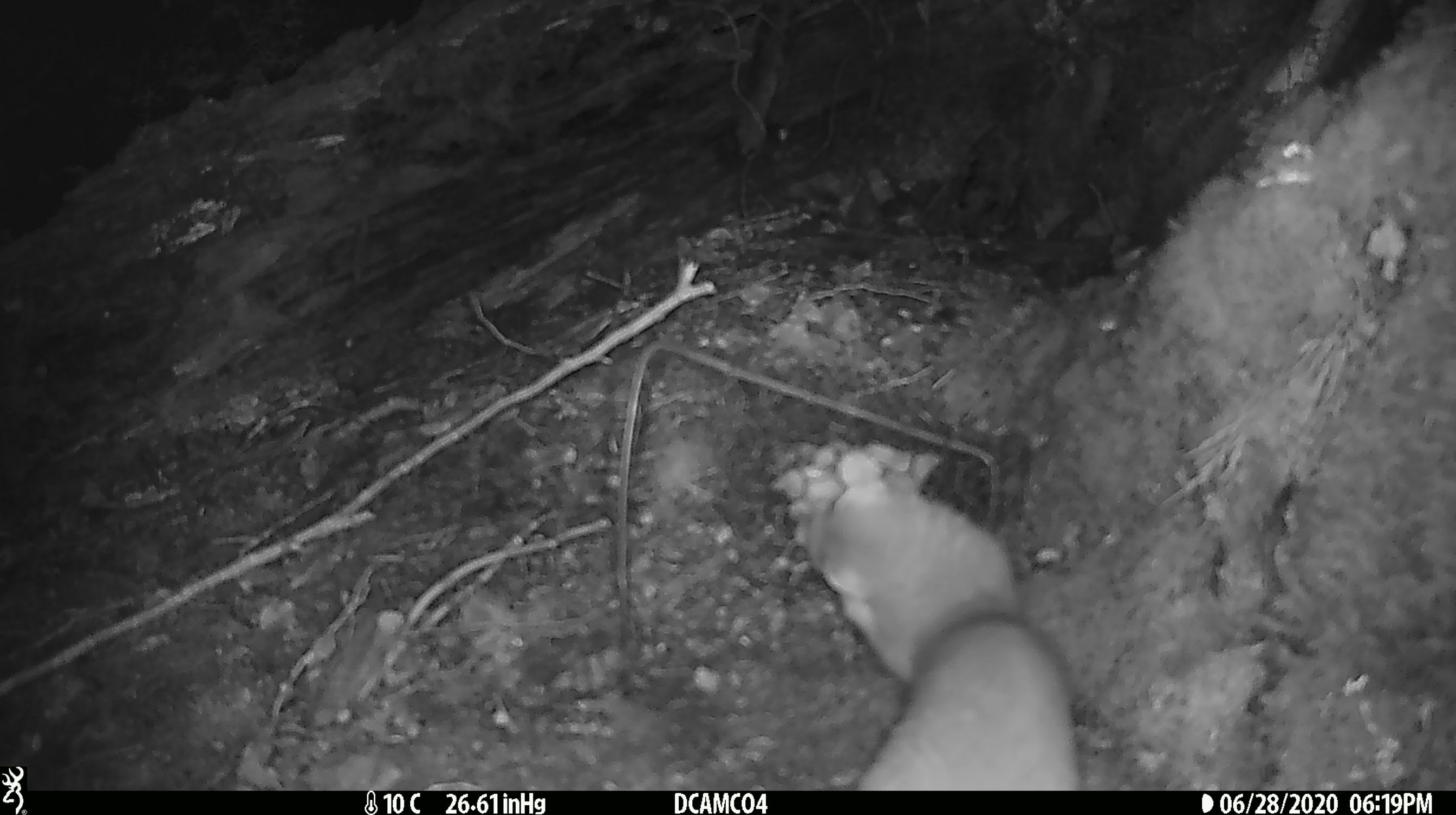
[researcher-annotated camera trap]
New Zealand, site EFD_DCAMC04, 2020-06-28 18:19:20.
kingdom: Animalia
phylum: Chordata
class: Mammalia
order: Carnivora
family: Mustelidae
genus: Mustela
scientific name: Mustela erminea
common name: stoat